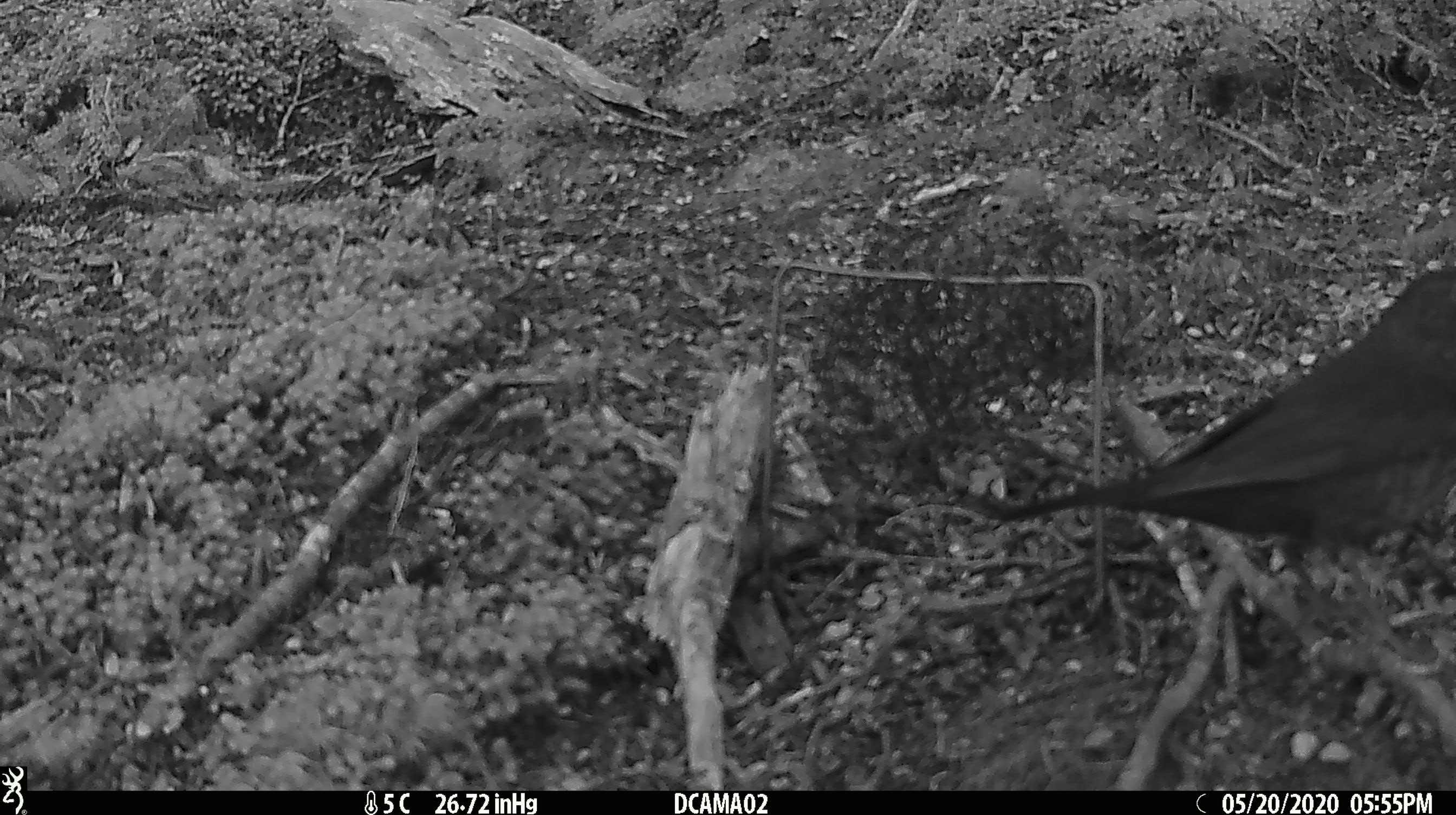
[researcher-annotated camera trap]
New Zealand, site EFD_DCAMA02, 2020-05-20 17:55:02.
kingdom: Animalia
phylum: Chordata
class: Aves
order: Passeriformes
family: Turdidae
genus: Turdus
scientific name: Turdus merula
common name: eurasian blackbird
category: blackbird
Blackbird (eurasian blackbird) (Turdus merula).